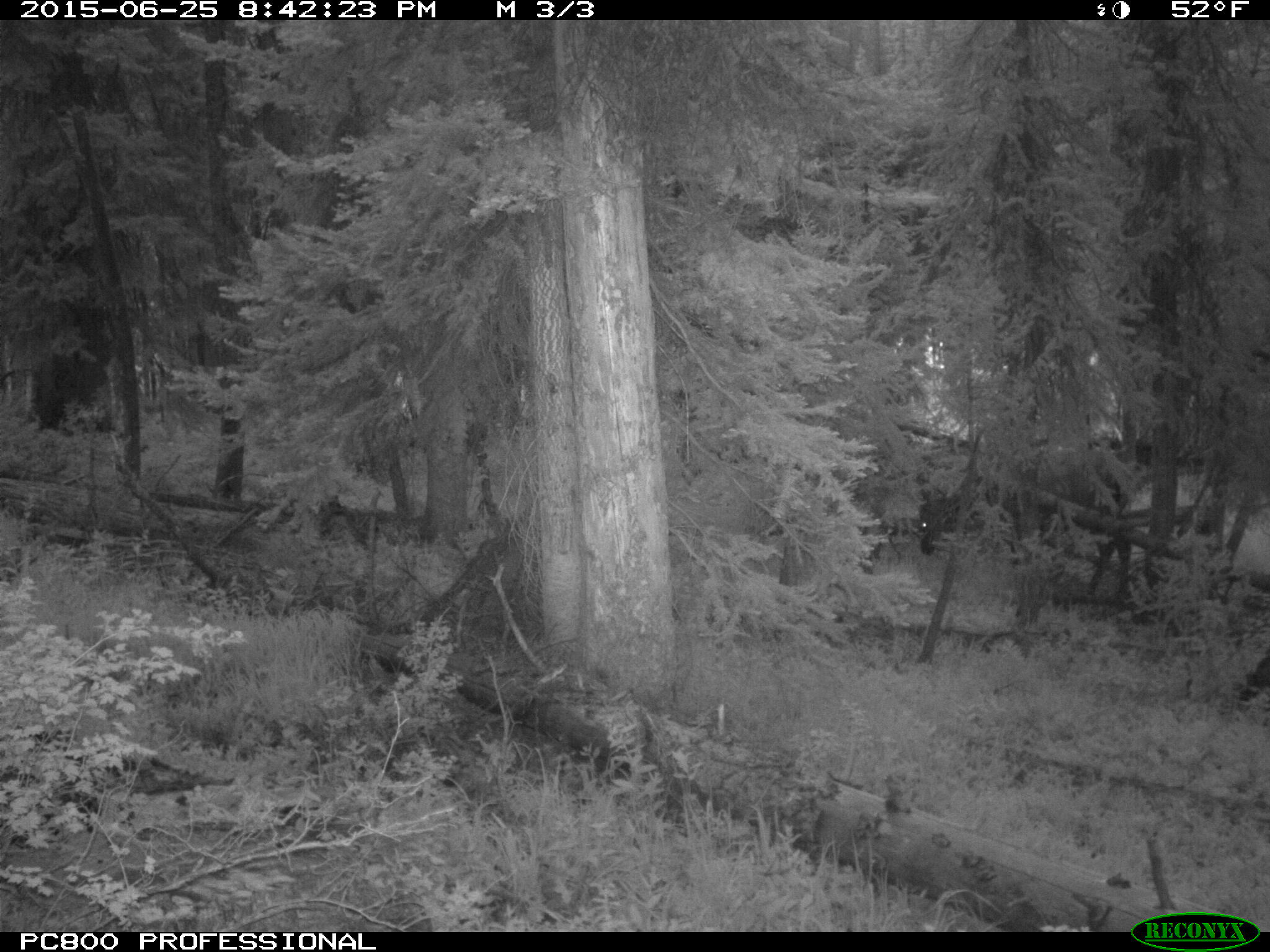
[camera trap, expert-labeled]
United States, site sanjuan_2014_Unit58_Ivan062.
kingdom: Animalia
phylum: Chordata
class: Mammalia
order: Artiodactyla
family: Cervidae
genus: Cervus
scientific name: Cervus elaphus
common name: red deer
Cervus elaphus (red deer).